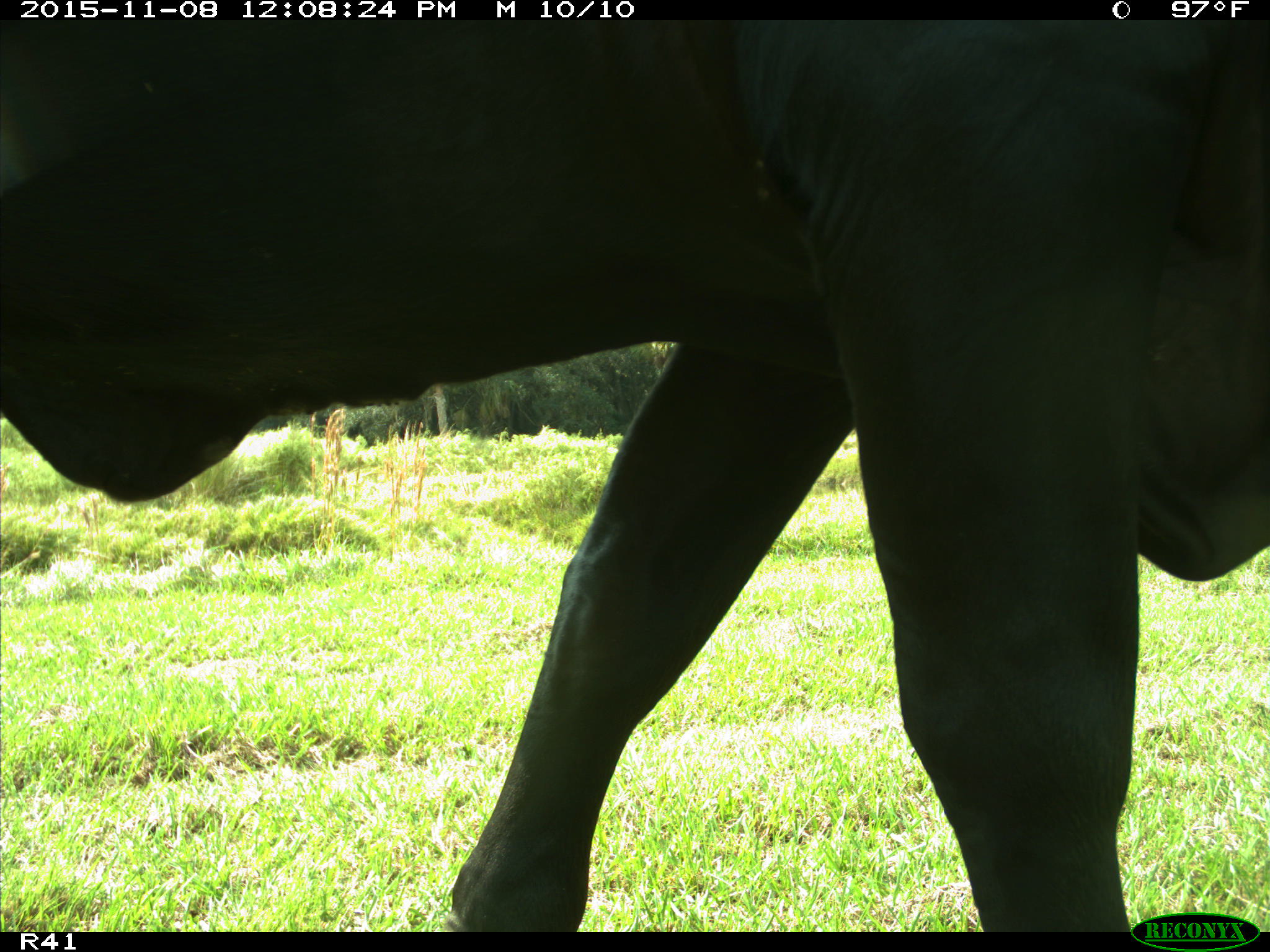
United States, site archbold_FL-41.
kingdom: Animalia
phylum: Chordata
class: Mammalia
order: Artiodactyla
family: Bovidae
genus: Bos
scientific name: Bos taurus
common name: domestic cow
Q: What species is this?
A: Bos taurus (domestic cow).